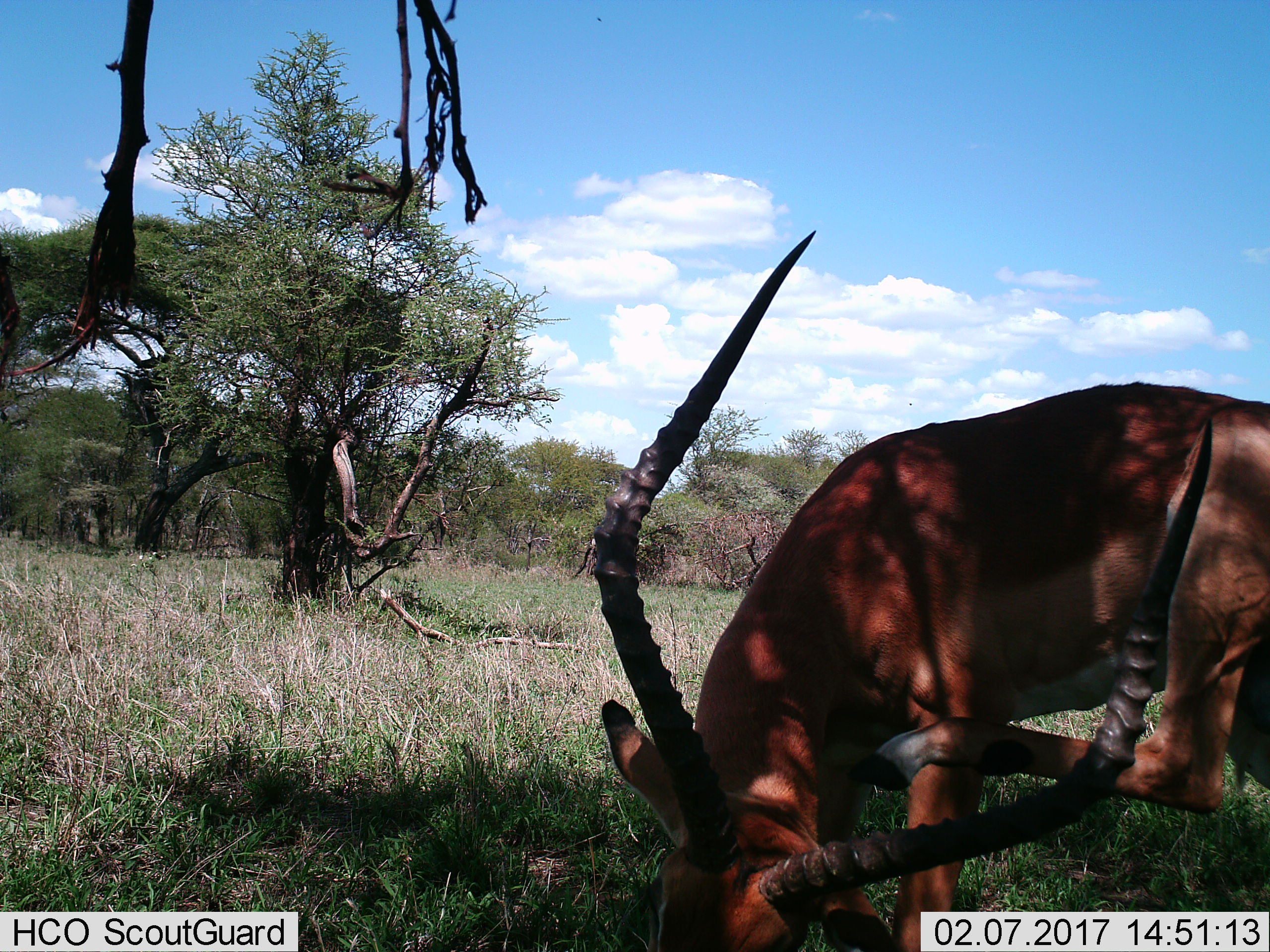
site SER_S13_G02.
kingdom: Animalia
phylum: Chordata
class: Mammalia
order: Artiodactyla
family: Bovidae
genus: Aepyceros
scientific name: Aepyceros melampus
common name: impala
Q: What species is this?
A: Impala (Aepyceros melampus).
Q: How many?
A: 1.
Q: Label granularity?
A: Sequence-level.